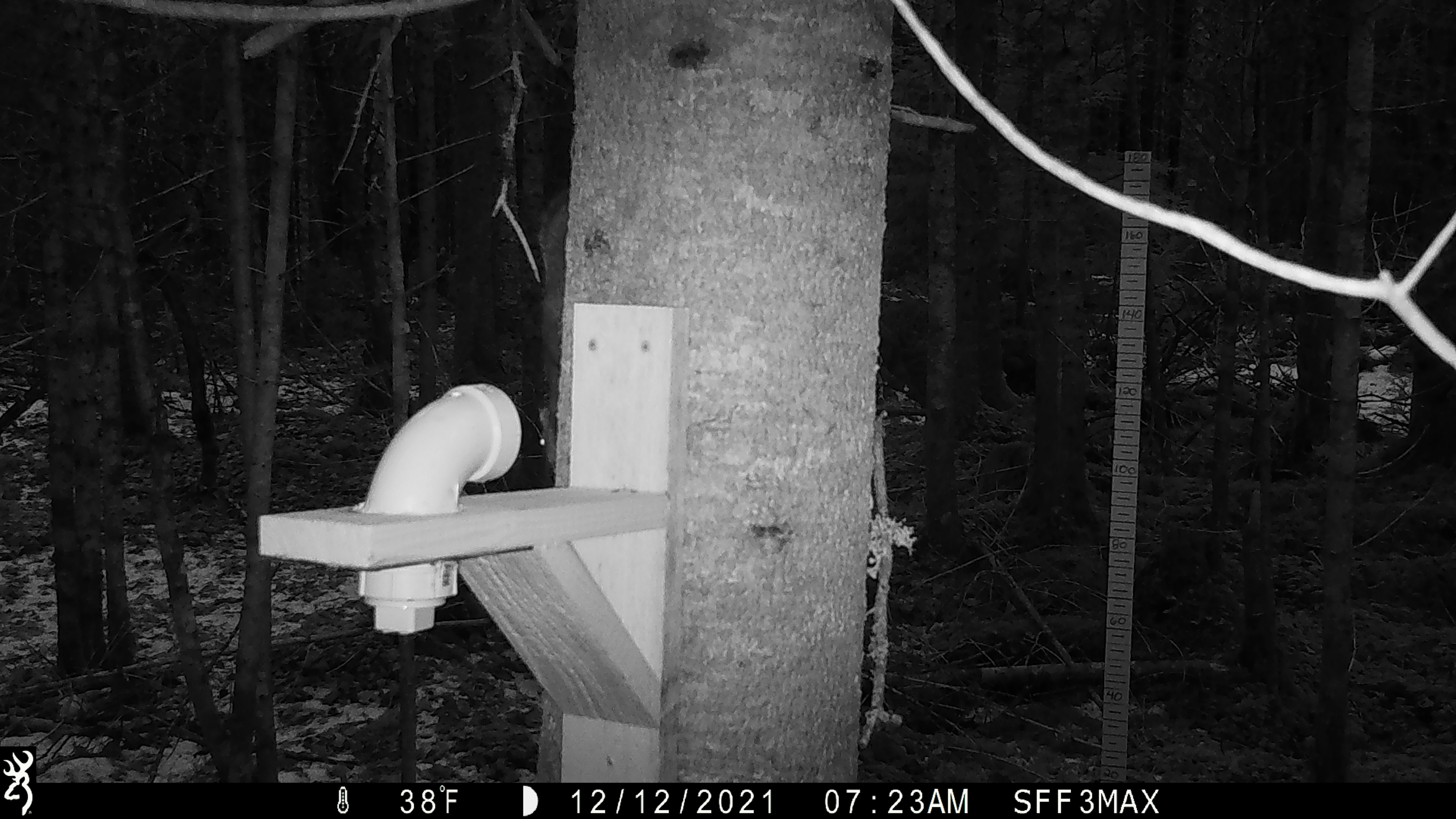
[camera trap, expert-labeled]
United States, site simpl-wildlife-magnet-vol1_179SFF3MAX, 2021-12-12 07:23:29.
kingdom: Animalia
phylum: Chordata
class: Mammalia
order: Rodentia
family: Sciuridae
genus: Tamiasciurus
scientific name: Tamiasciurus hudsonicus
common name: red squirrel